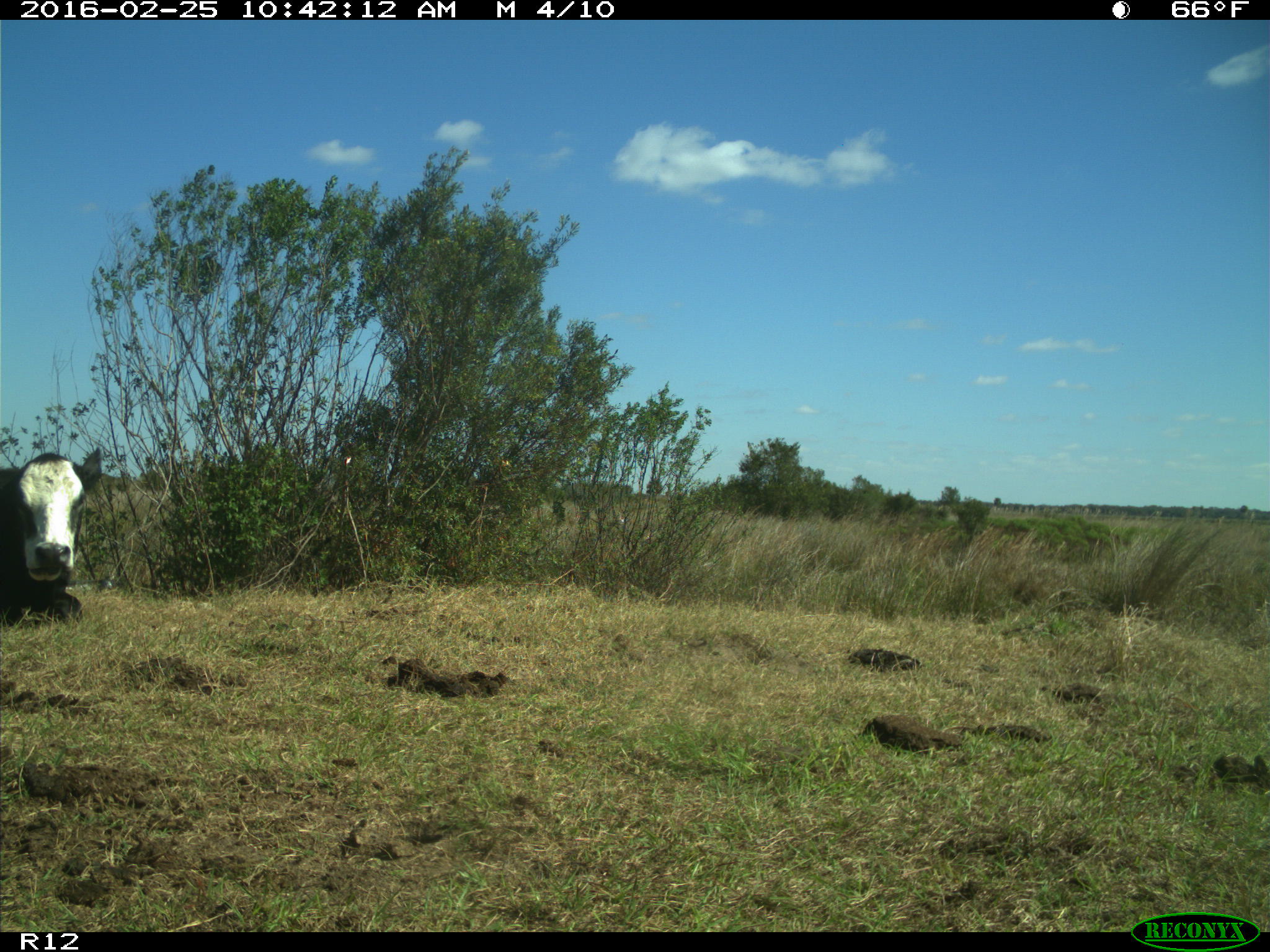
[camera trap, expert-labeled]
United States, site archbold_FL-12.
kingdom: Animalia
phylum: Chordata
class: Mammalia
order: Artiodactyla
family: Bovidae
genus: Bos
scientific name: Bos taurus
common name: domestic cow